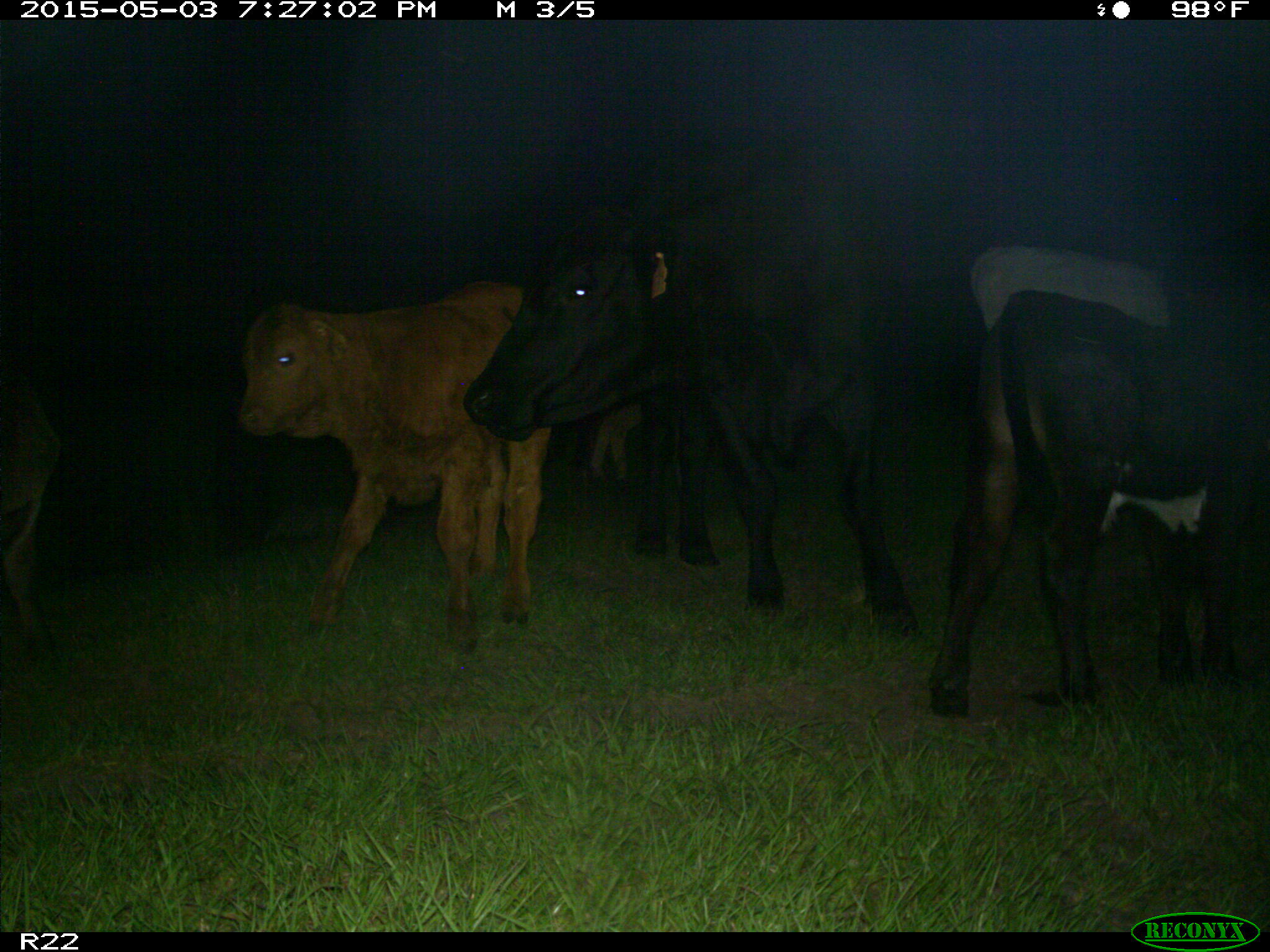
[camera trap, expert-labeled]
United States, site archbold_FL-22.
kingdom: Animalia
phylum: Chordata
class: Mammalia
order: Artiodactyla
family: Bovidae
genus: Bos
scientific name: Bos taurus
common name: domestic cow